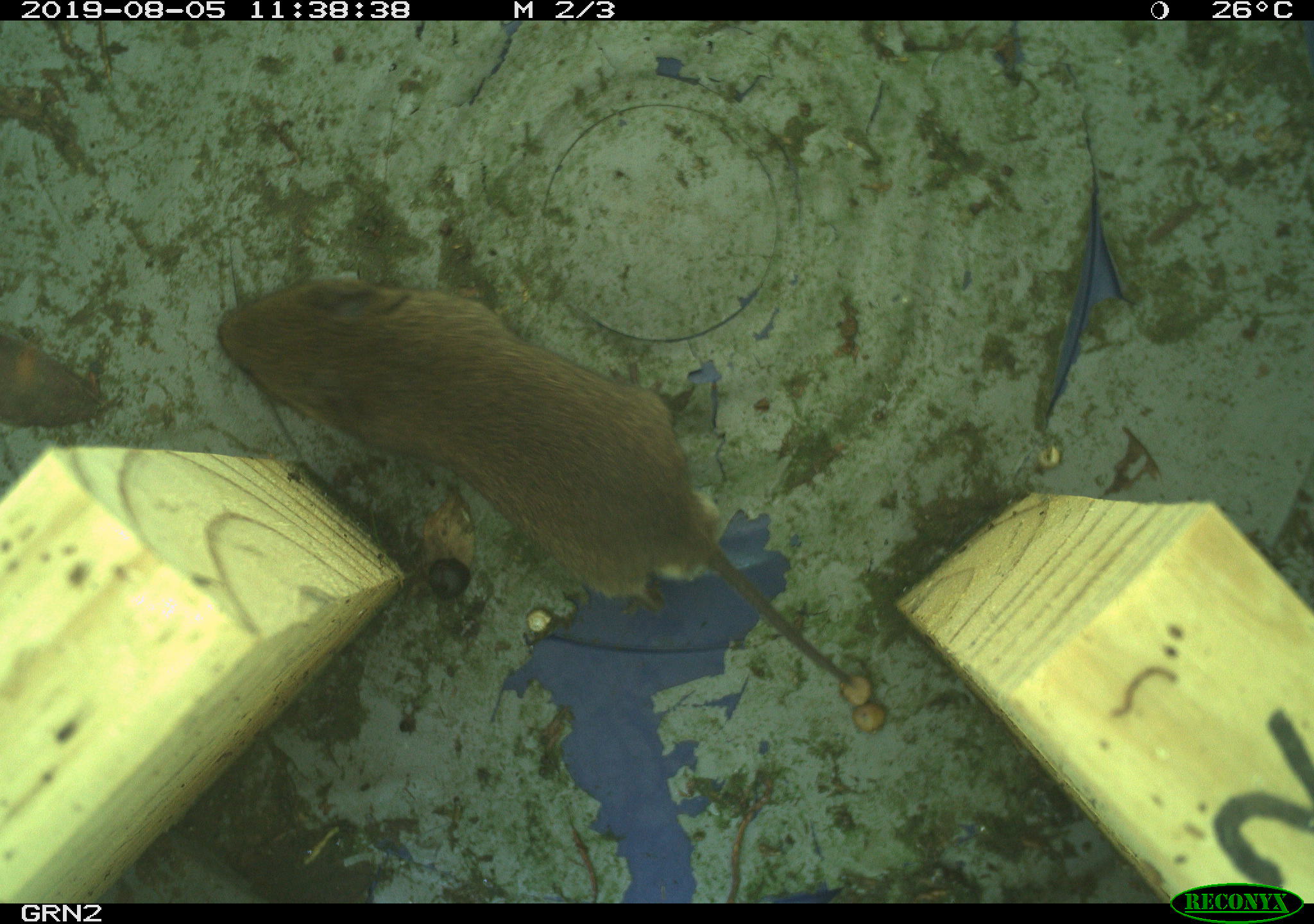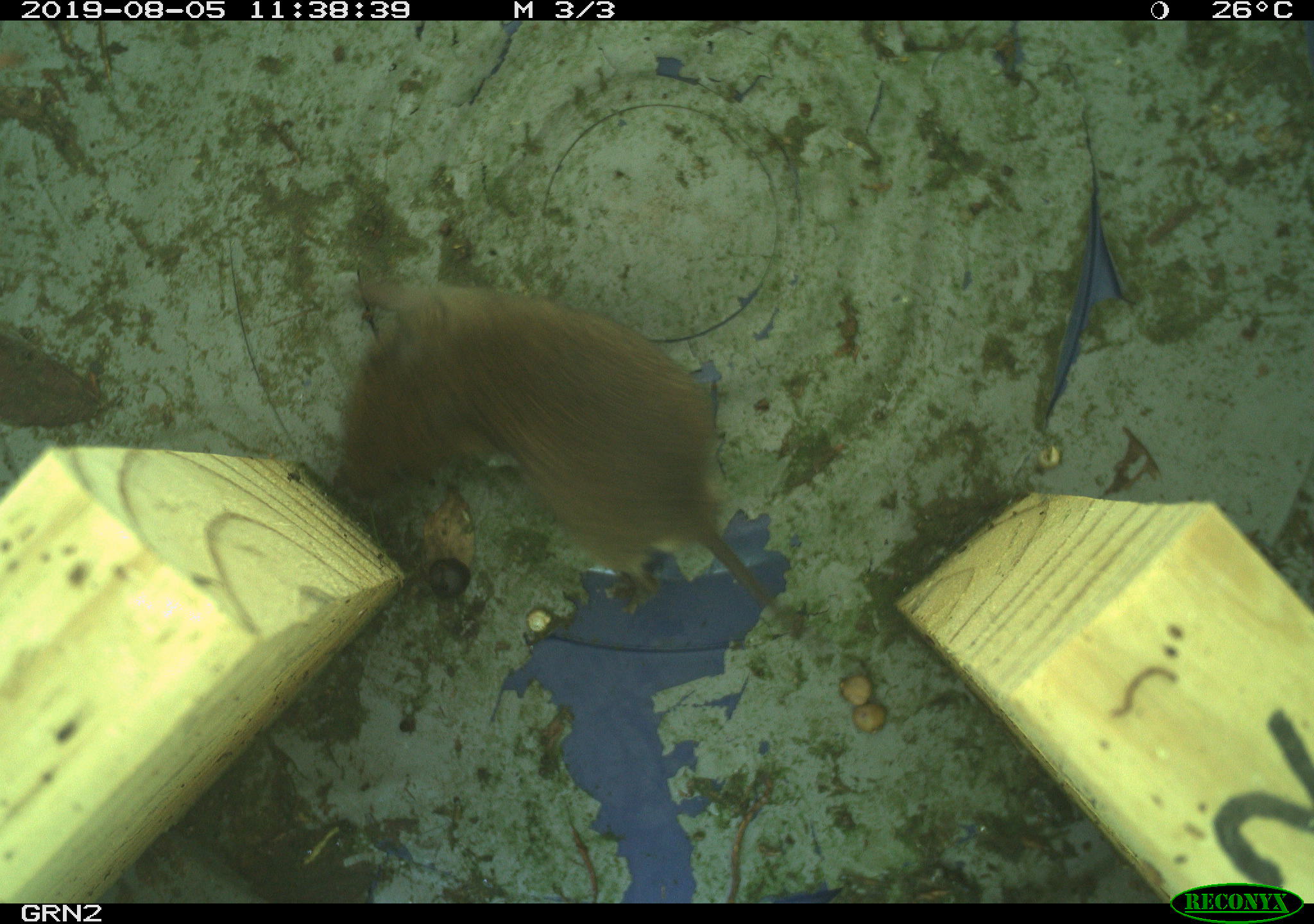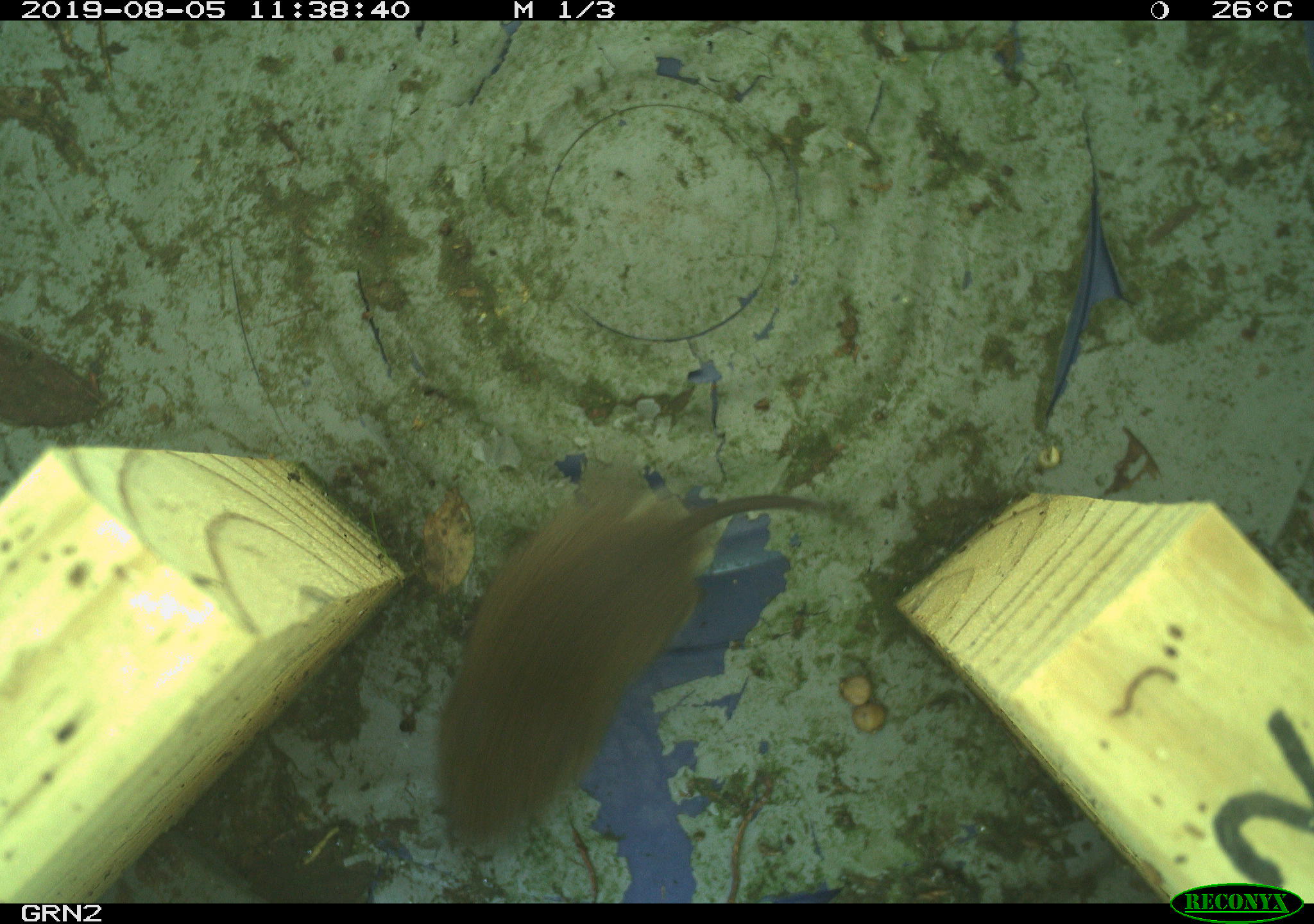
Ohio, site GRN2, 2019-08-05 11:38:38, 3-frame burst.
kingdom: Animalia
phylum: Chordata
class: Mammalia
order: Rodentia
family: Cricetidae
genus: Microtus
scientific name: Microtus pennsylvanicus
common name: meadow vole